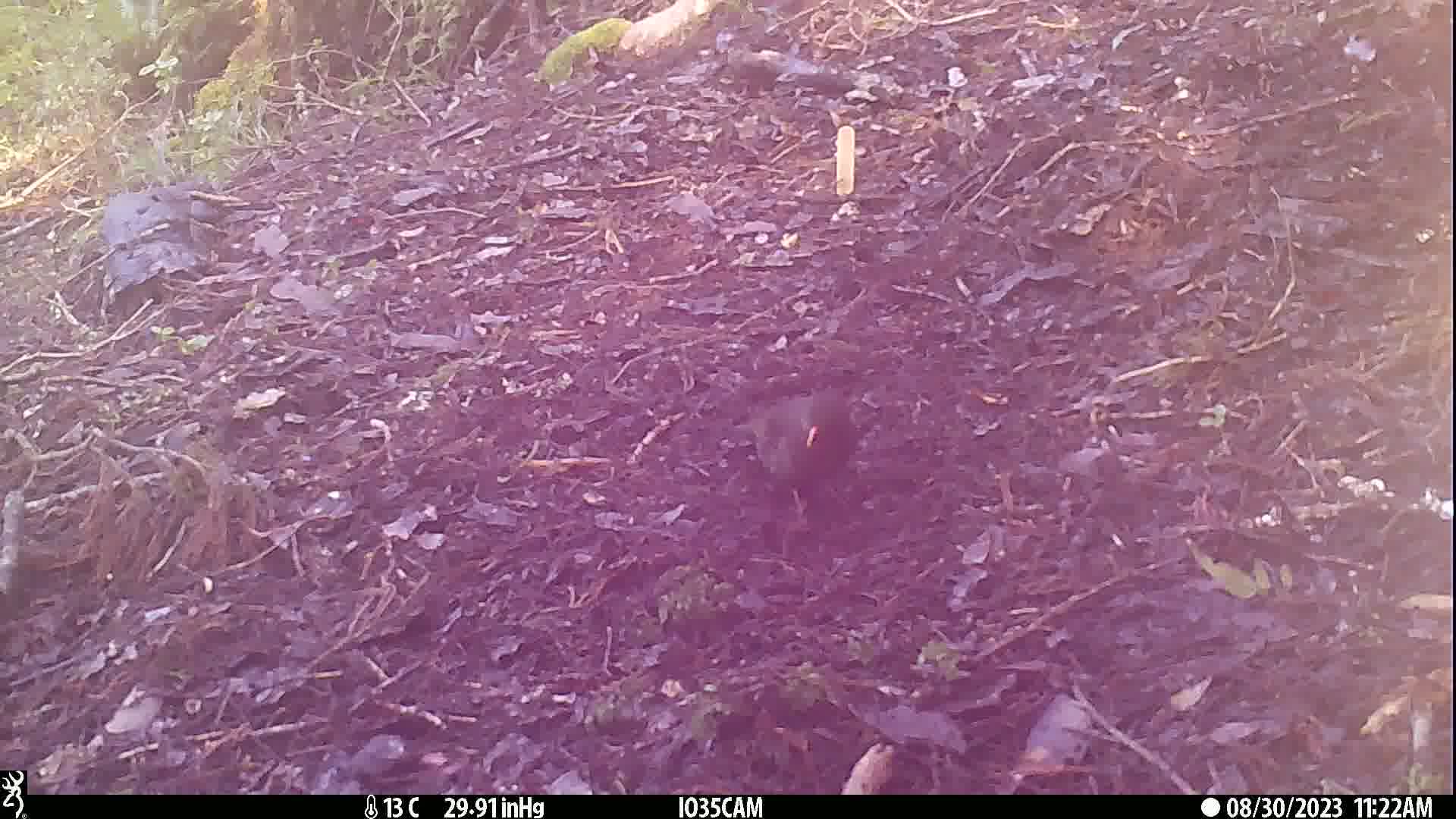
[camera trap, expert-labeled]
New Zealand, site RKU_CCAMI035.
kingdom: Animalia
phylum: Chordata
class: Aves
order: Passeriformes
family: Turdidae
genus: Turdus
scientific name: Turdus merula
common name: eurasian blackbird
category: blackbird